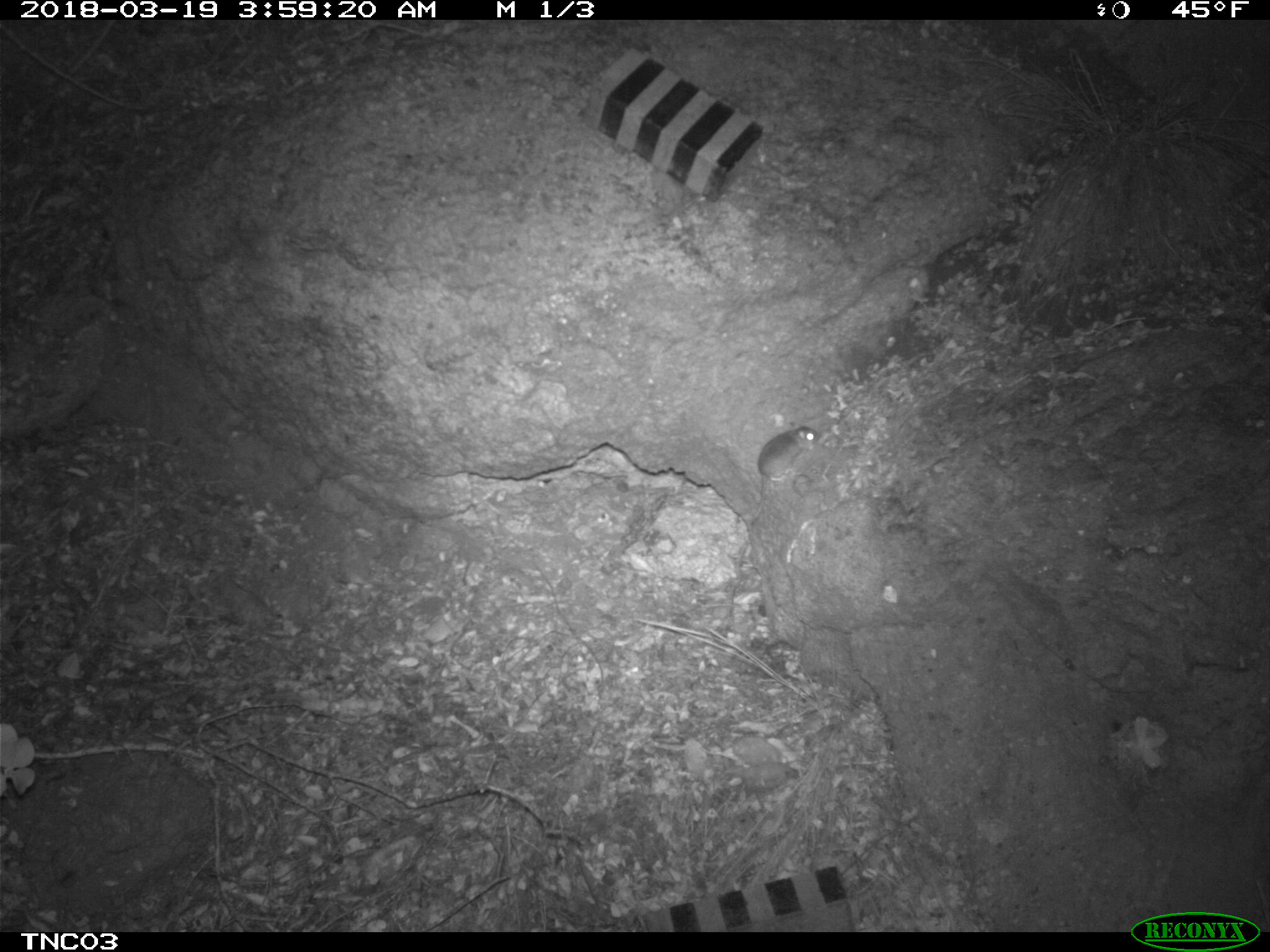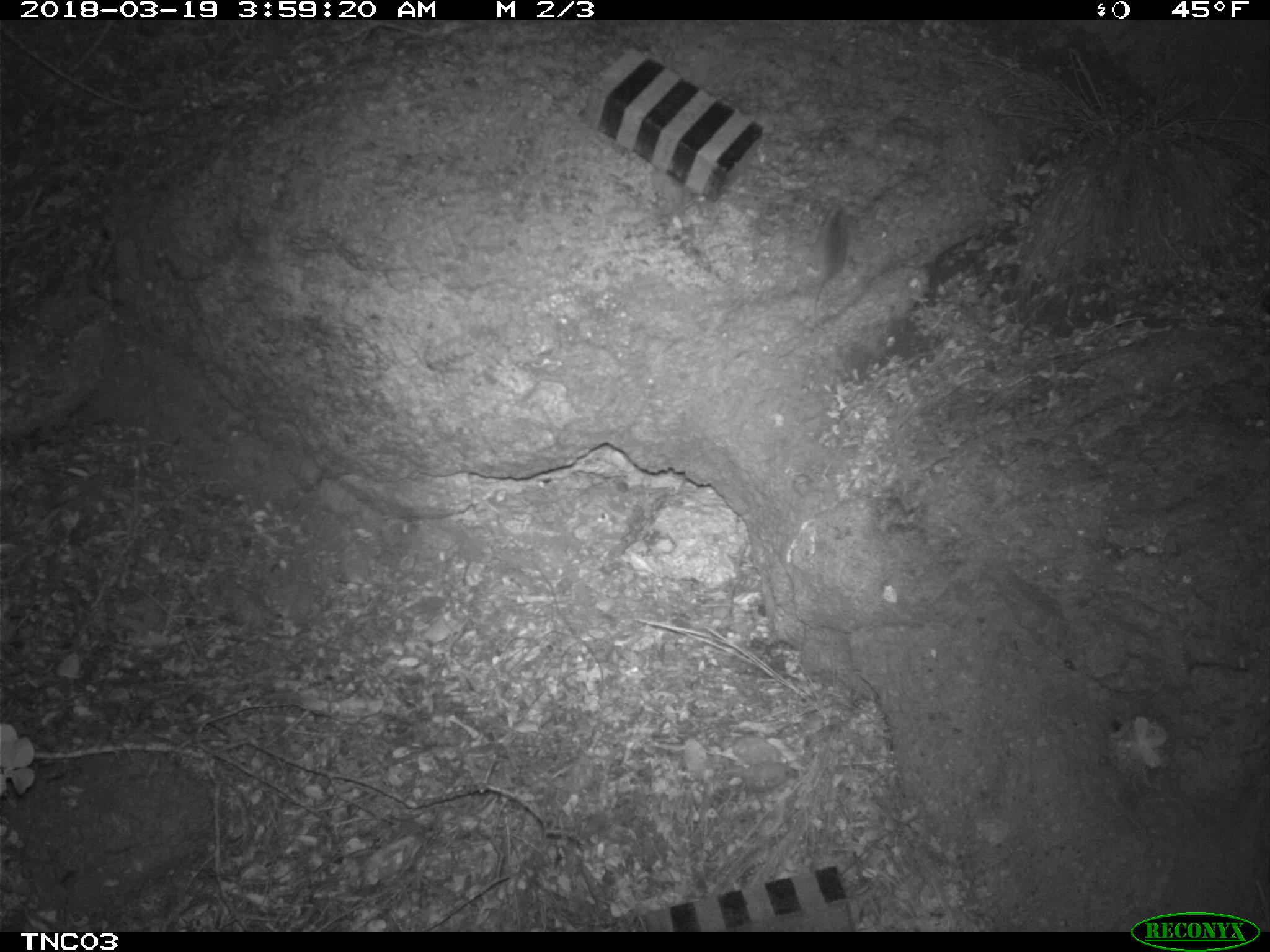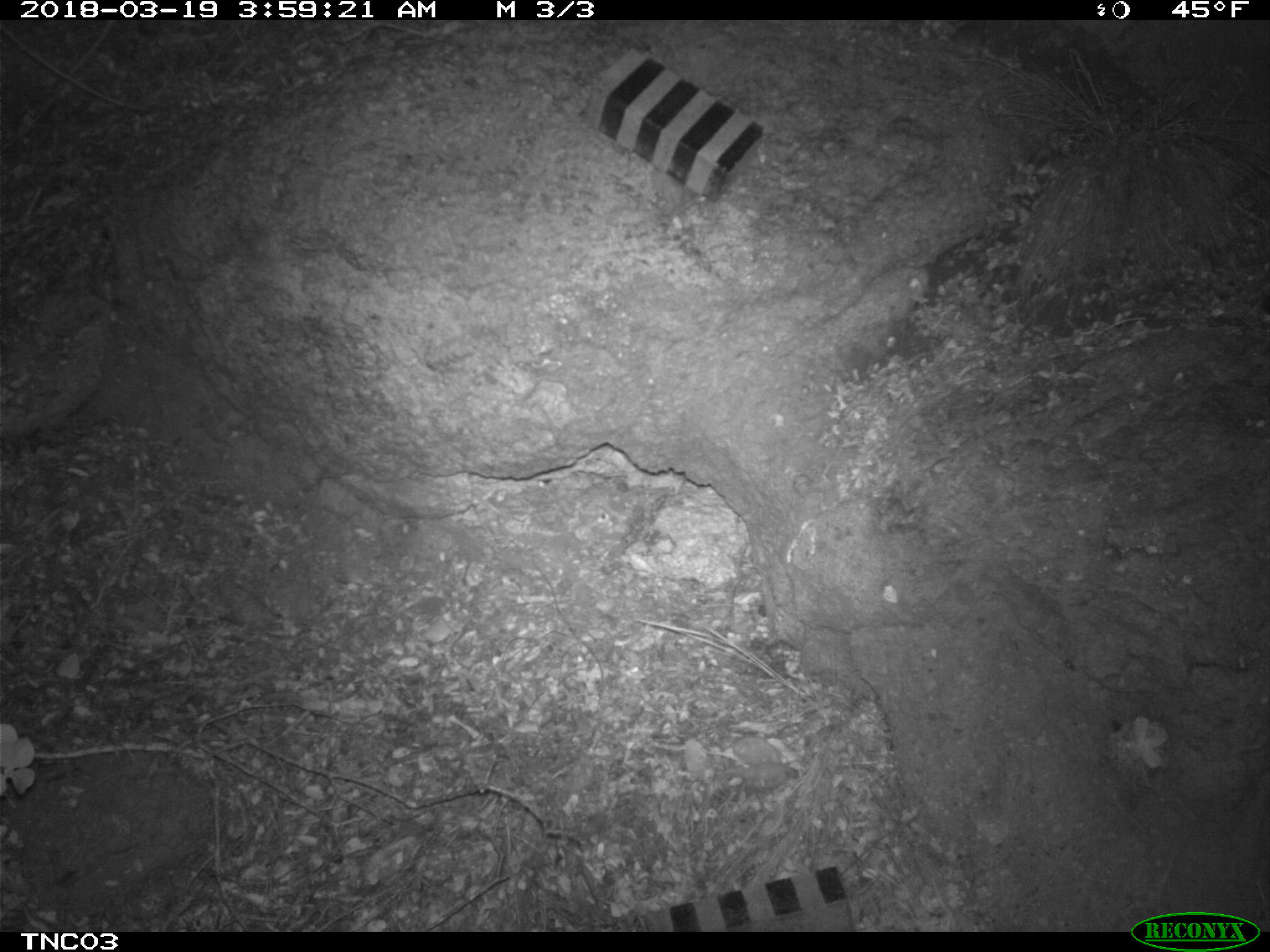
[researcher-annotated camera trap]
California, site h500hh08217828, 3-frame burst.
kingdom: Animalia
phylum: Chordata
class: Mammalia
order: Rodentia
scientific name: Rodentia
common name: rodent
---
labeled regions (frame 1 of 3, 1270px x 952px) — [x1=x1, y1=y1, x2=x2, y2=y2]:
rodent: [x1=752, y1=424, x2=825, y2=506]